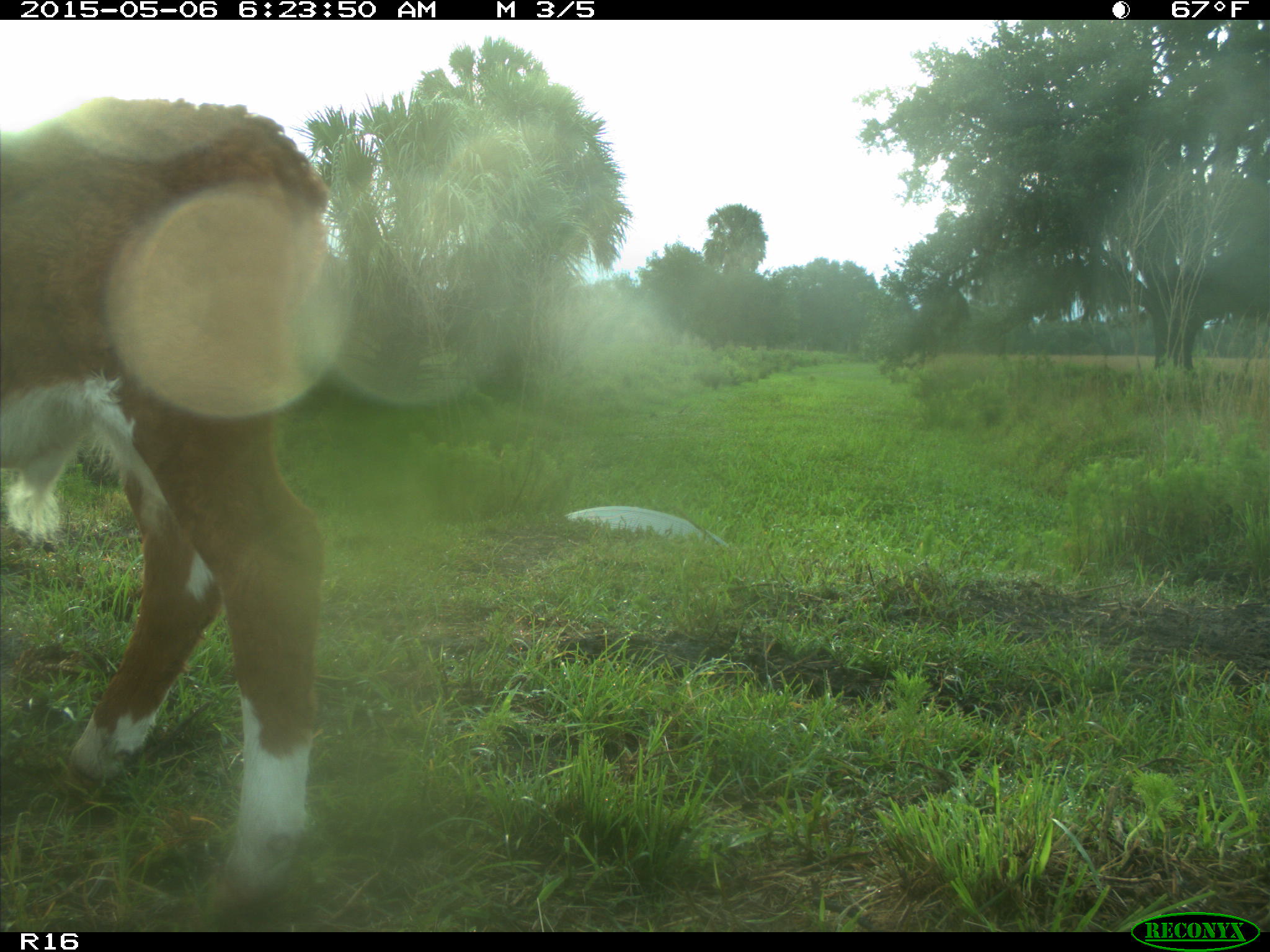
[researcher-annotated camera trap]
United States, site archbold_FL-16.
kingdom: Animalia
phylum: Chordata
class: Mammalia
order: Artiodactyla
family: Bovidae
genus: Bos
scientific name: Bos taurus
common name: domestic cow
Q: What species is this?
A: Bos taurus (domestic cow).